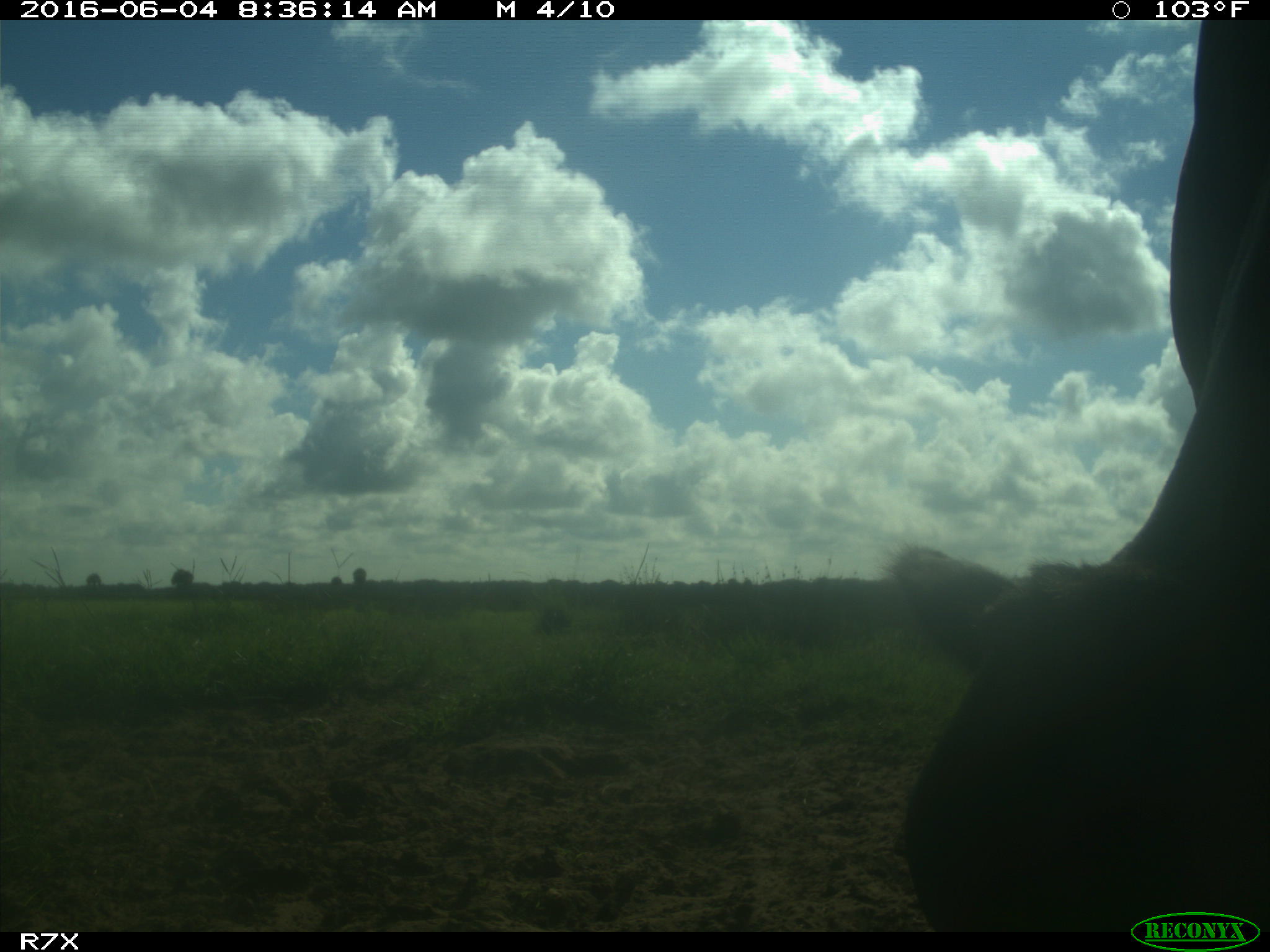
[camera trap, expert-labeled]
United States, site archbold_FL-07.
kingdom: Animalia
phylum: Chordata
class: Mammalia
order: Artiodactyla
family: Bovidae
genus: Bos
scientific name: Bos taurus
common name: domestic cow